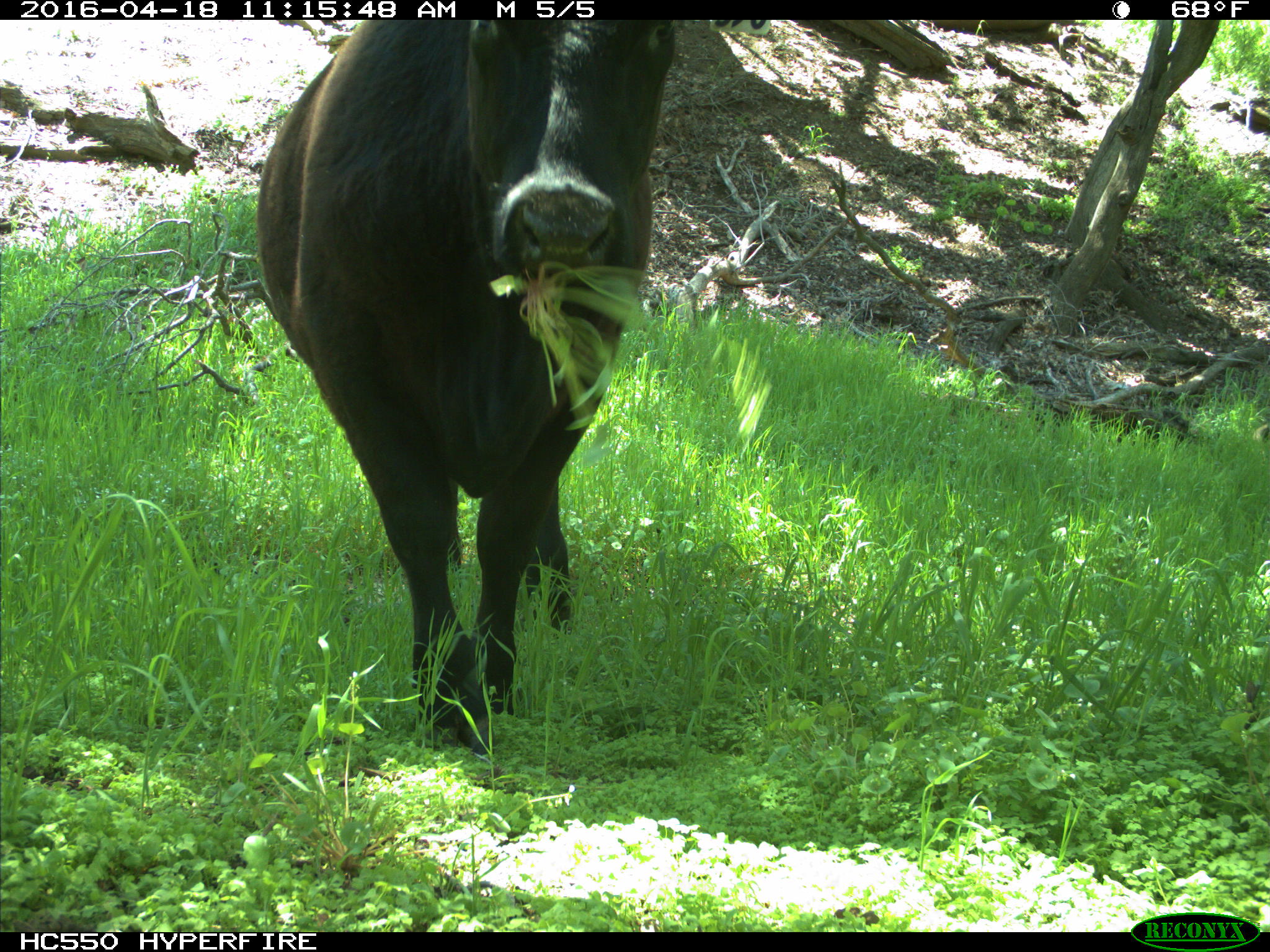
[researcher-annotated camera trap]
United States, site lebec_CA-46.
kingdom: Animalia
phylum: Chordata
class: Mammalia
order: Artiodactyla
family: Bovidae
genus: Bos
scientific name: Bos taurus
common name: domestic cow